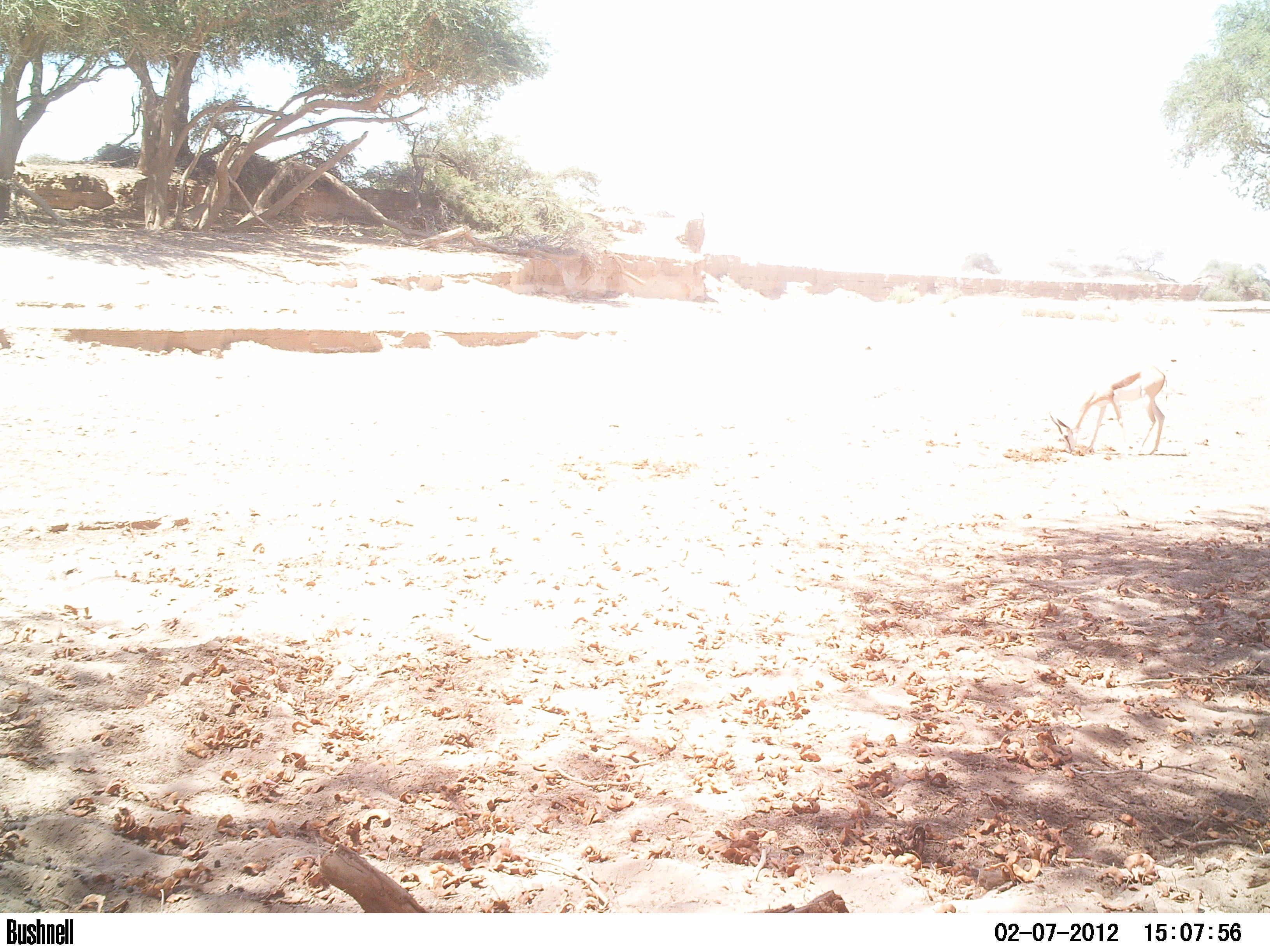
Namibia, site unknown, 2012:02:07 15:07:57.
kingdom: Animalia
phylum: Chordata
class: Mammalia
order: Artiodactyla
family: Bovidae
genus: Antidorcas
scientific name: Antidorcas marsupialis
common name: springbok